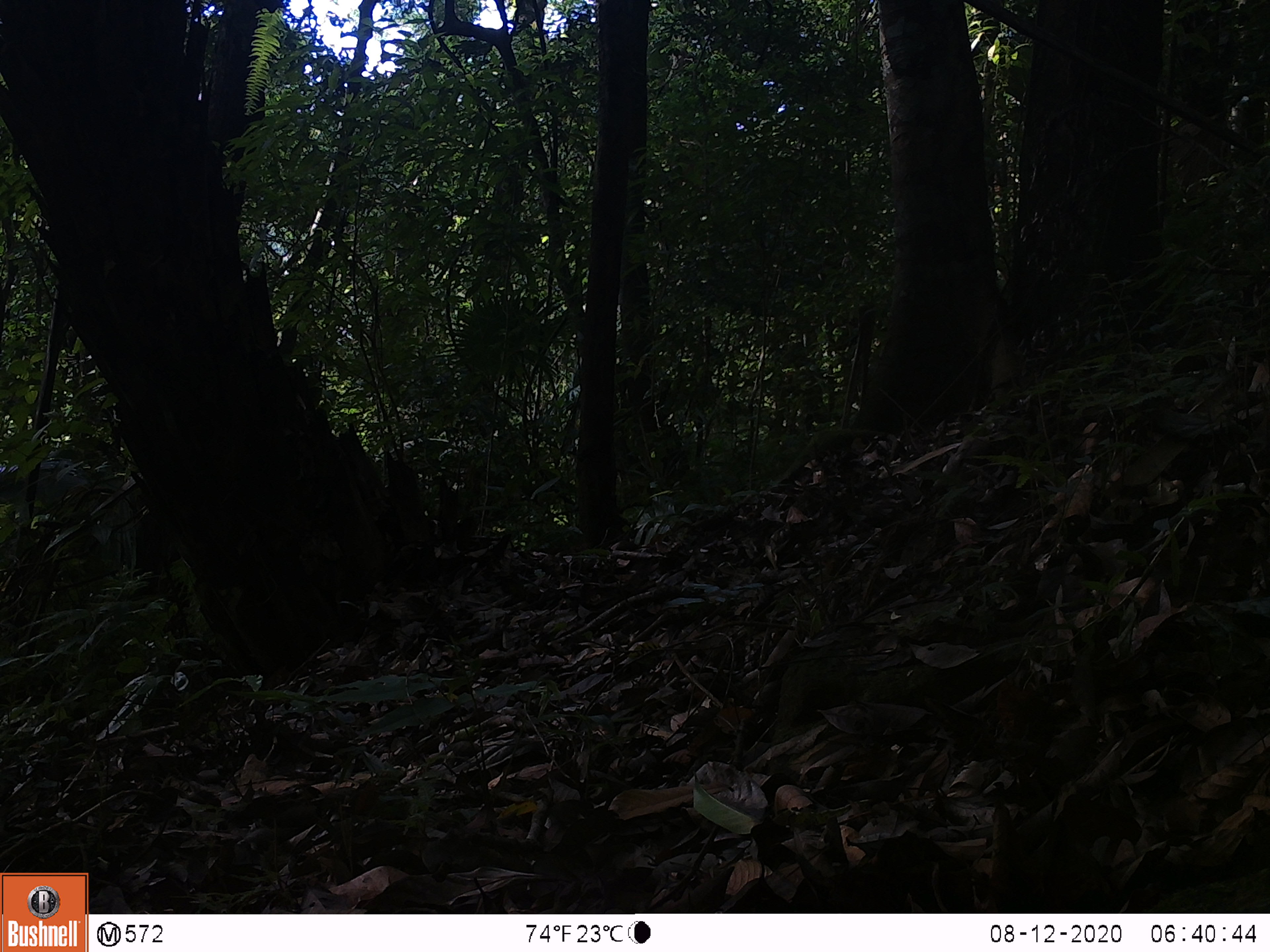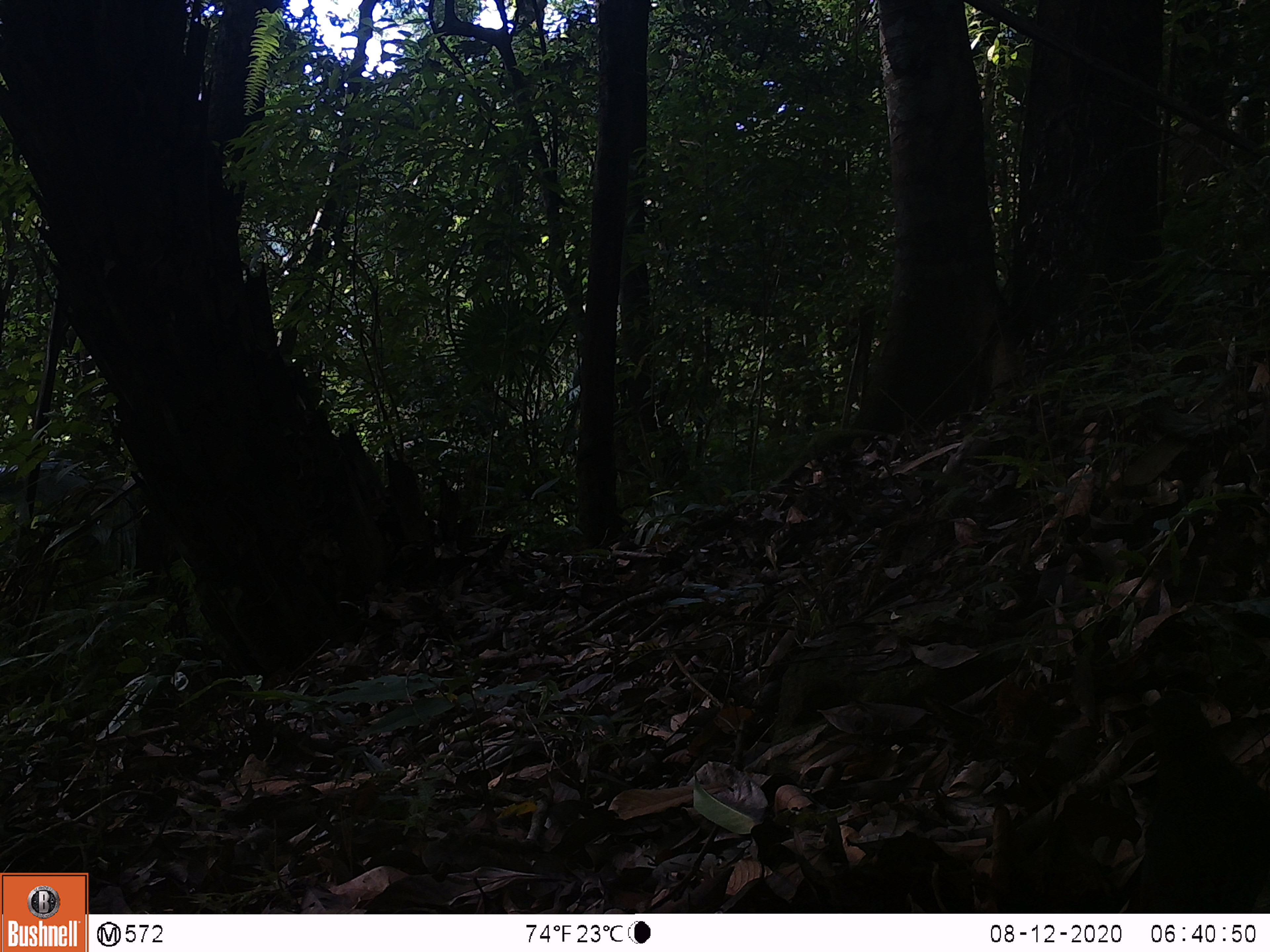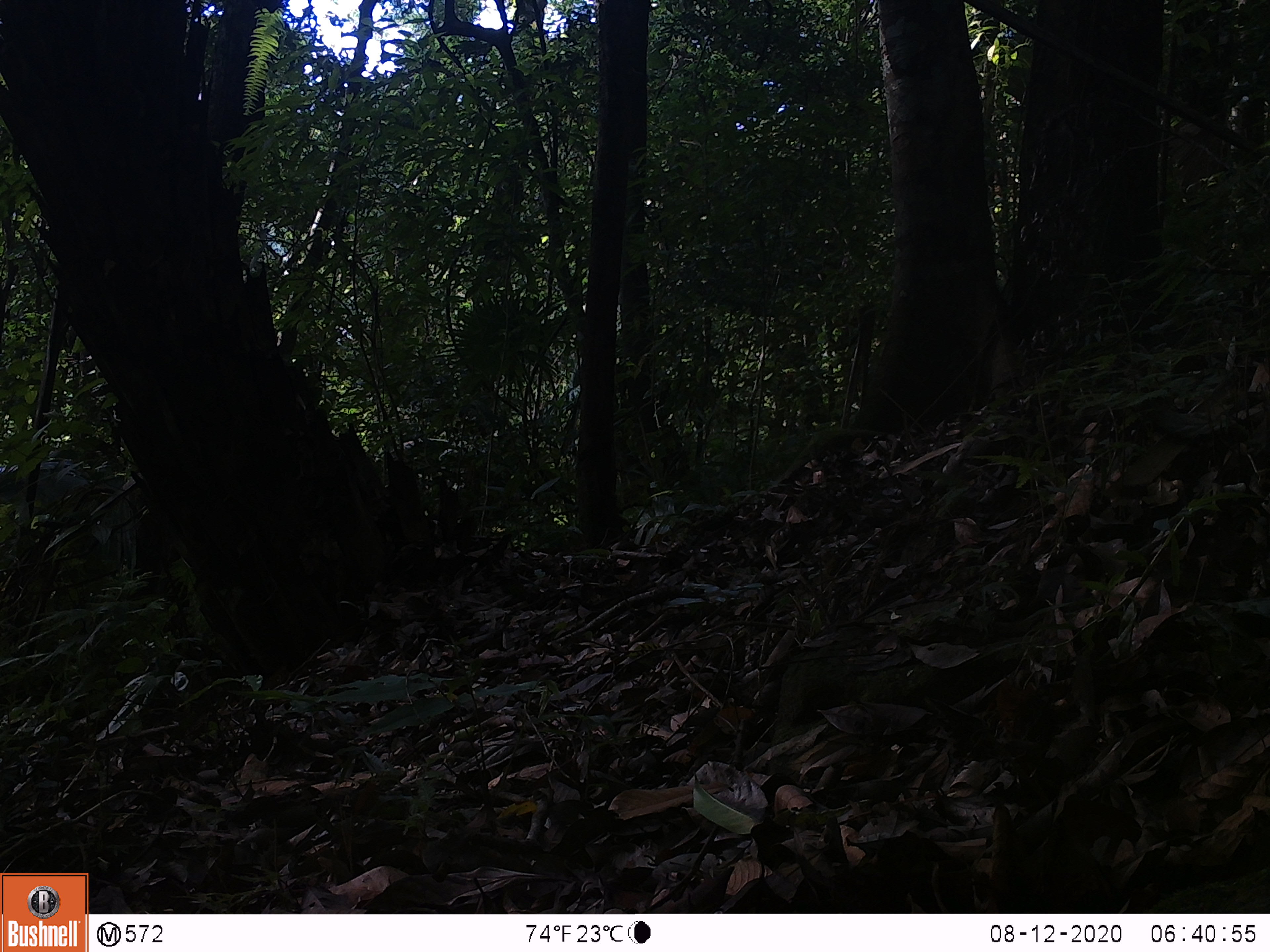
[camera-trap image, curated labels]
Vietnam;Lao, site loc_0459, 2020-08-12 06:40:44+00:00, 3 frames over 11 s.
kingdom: Animalia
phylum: Chordata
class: Aves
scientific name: Aves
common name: bird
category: unidentified bird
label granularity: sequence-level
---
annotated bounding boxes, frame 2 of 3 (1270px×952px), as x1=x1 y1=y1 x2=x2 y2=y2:
unidentified bird: x1=1129 y1=693 x2=1270 y2=913